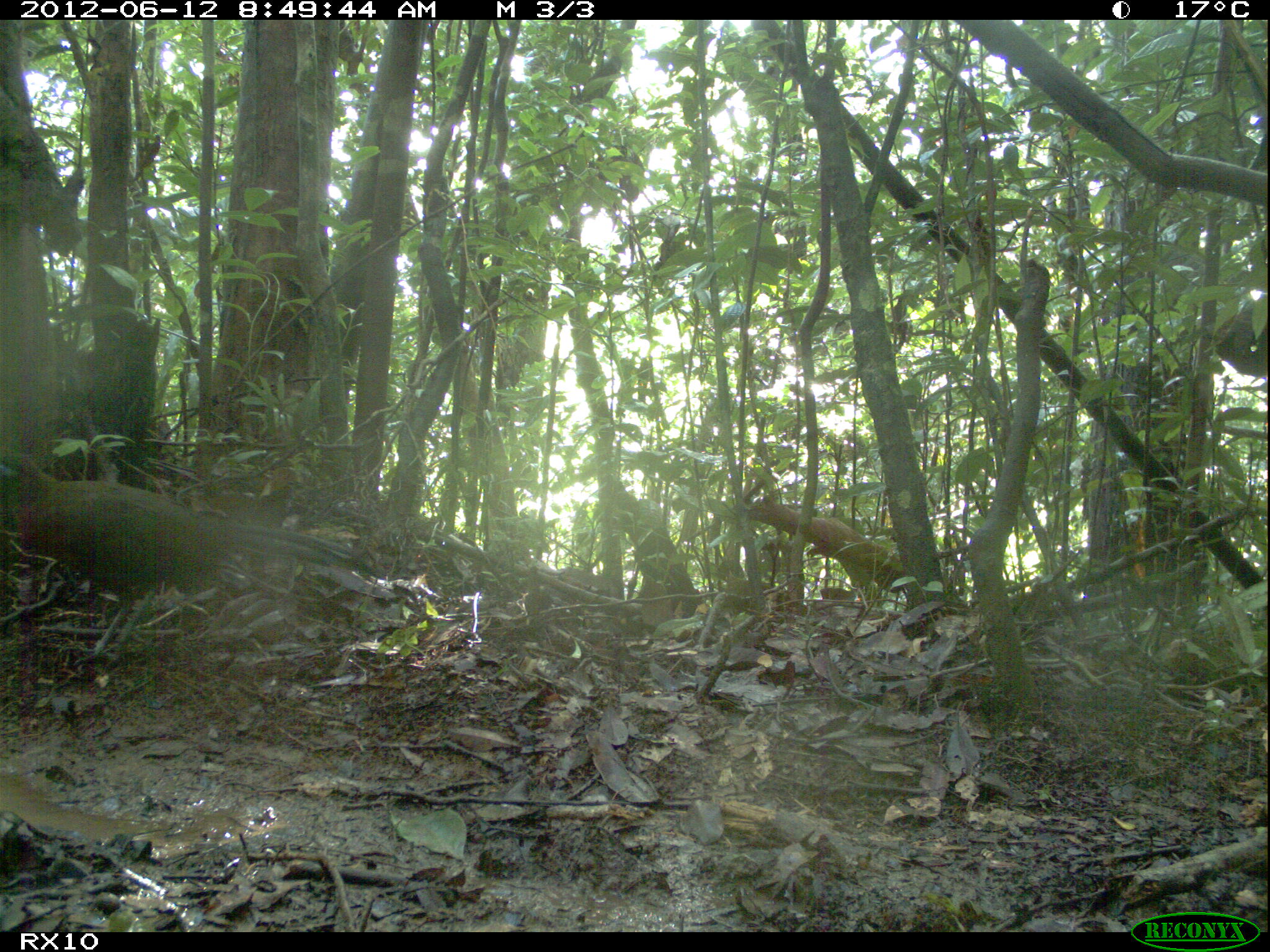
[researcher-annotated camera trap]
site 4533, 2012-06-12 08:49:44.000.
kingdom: Animalia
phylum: Chordata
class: Aves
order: Cuculiformes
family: Cuculidae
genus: Coua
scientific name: Coua serriana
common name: red-breasted coua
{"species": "Coua serriana (red-breasted coua)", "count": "1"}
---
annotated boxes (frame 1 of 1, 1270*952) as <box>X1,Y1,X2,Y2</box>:
coua serriana: <box>1,451,356,668</box>